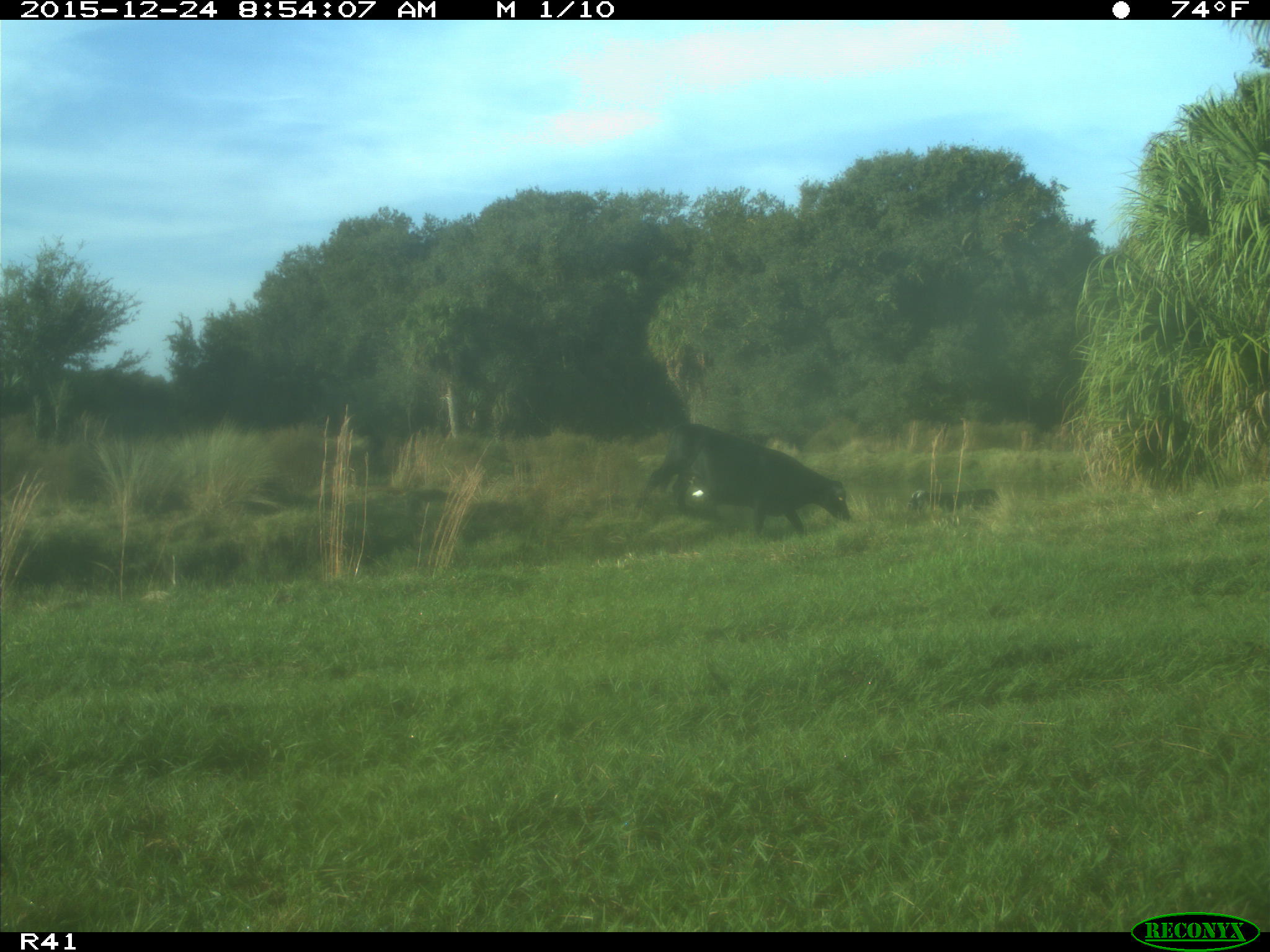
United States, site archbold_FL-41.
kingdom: Animalia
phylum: Chordata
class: Mammalia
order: Artiodactyla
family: Bovidae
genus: Bos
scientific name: Bos taurus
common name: domestic cow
Bos taurus (domestic cow).